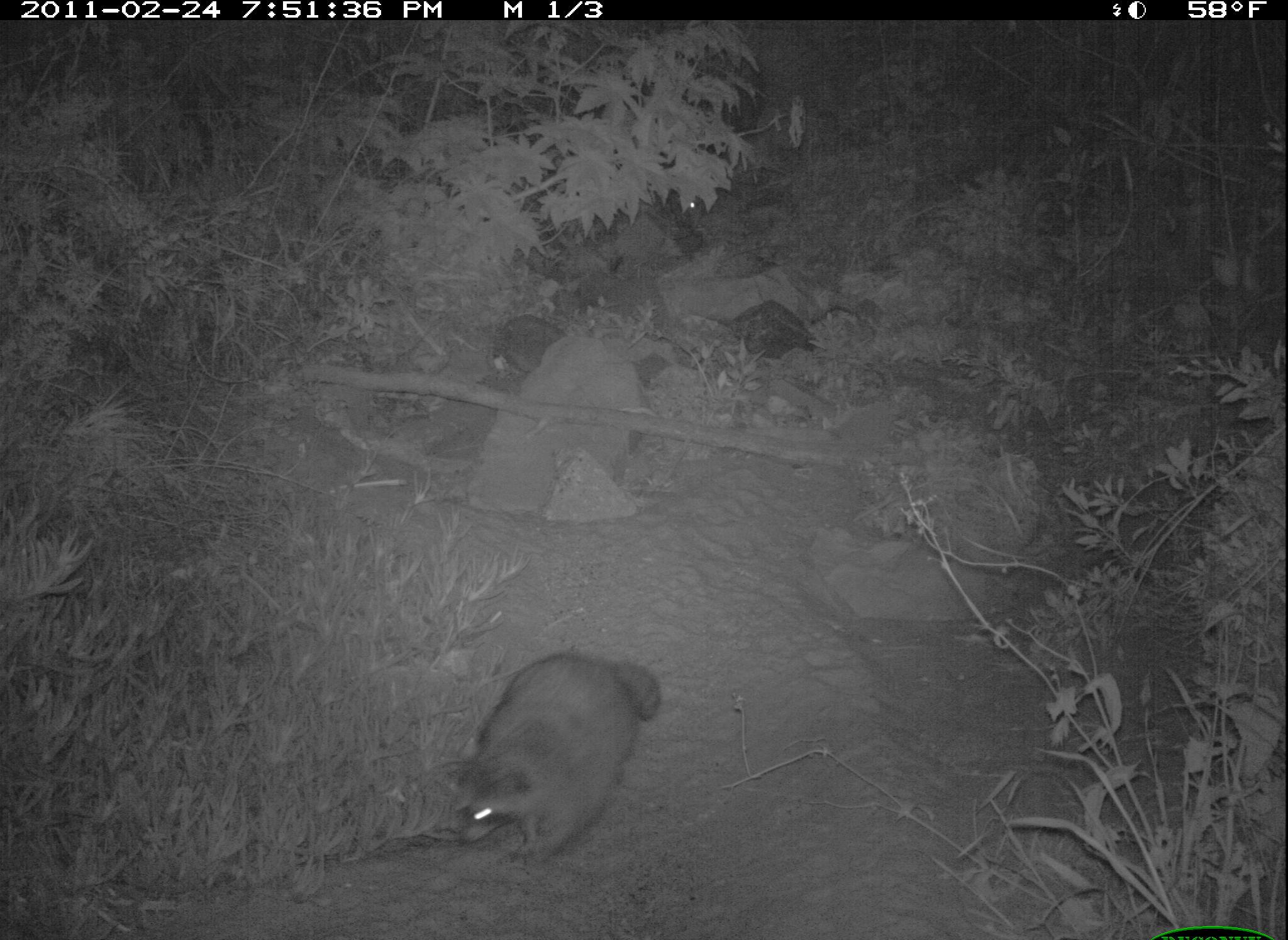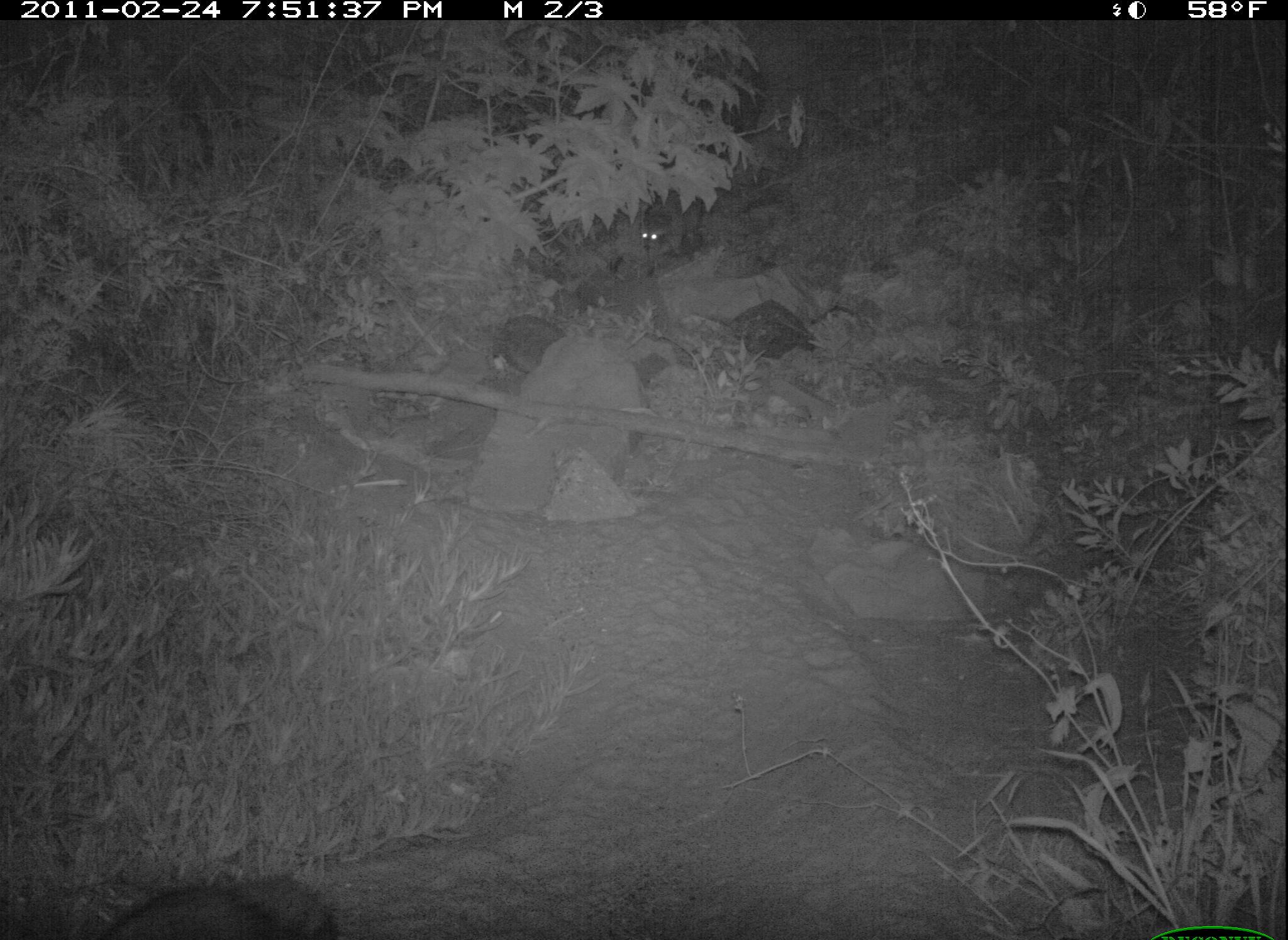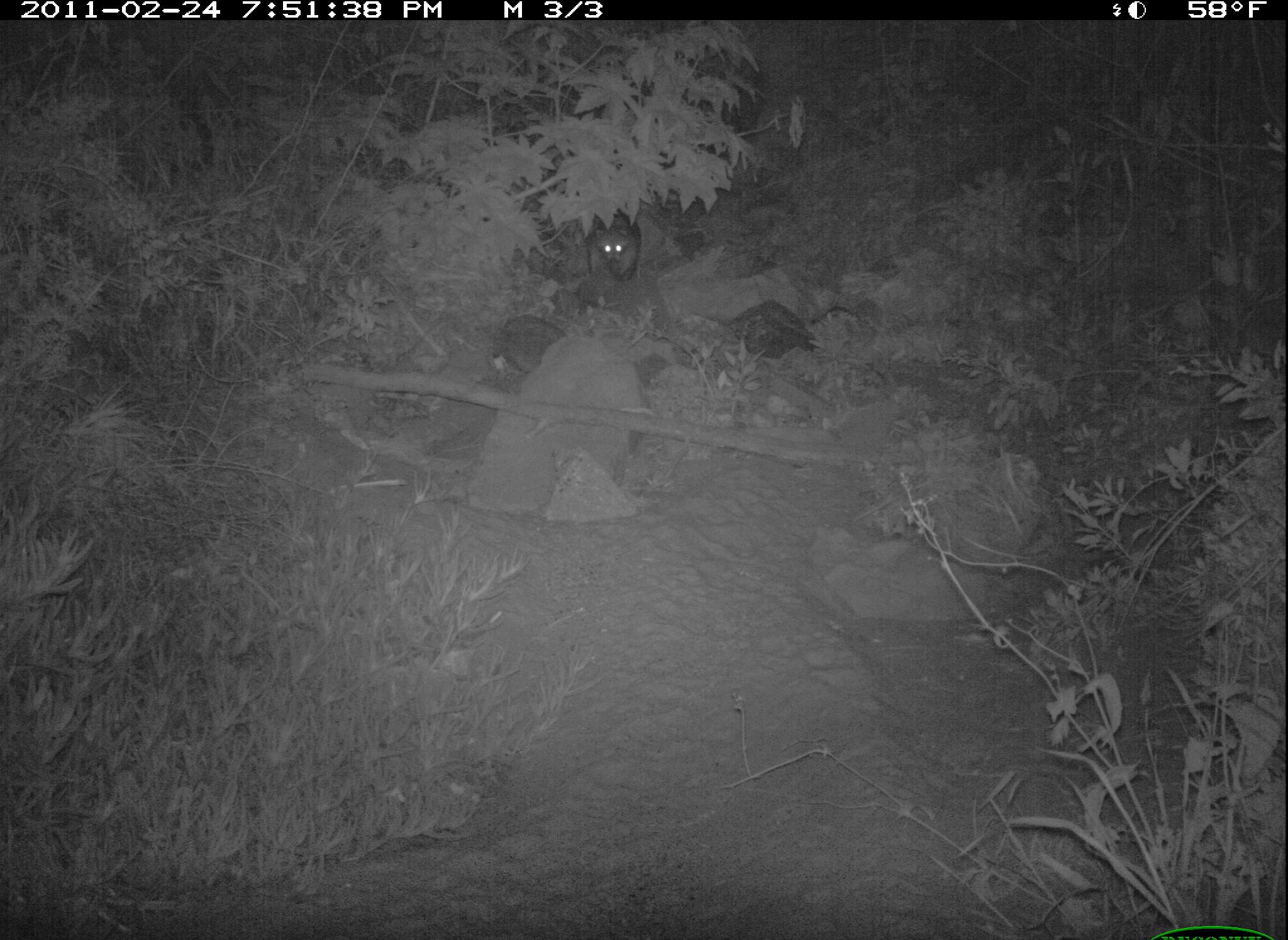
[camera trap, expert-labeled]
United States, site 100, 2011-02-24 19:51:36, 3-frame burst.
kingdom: Animalia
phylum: Chordata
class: Mammalia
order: Carnivora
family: Procyonidae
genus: Procyon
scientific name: Procyon lotor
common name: raccoon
Raccoon (Procyon lotor).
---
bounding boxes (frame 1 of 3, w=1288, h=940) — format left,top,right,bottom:
raccoon: 444,646,671,876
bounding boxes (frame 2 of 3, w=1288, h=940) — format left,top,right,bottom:
raccoon: 623,153,786,282; 95,870,343,936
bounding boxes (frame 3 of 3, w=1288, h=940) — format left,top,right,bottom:
raccoon: 575,174,660,290